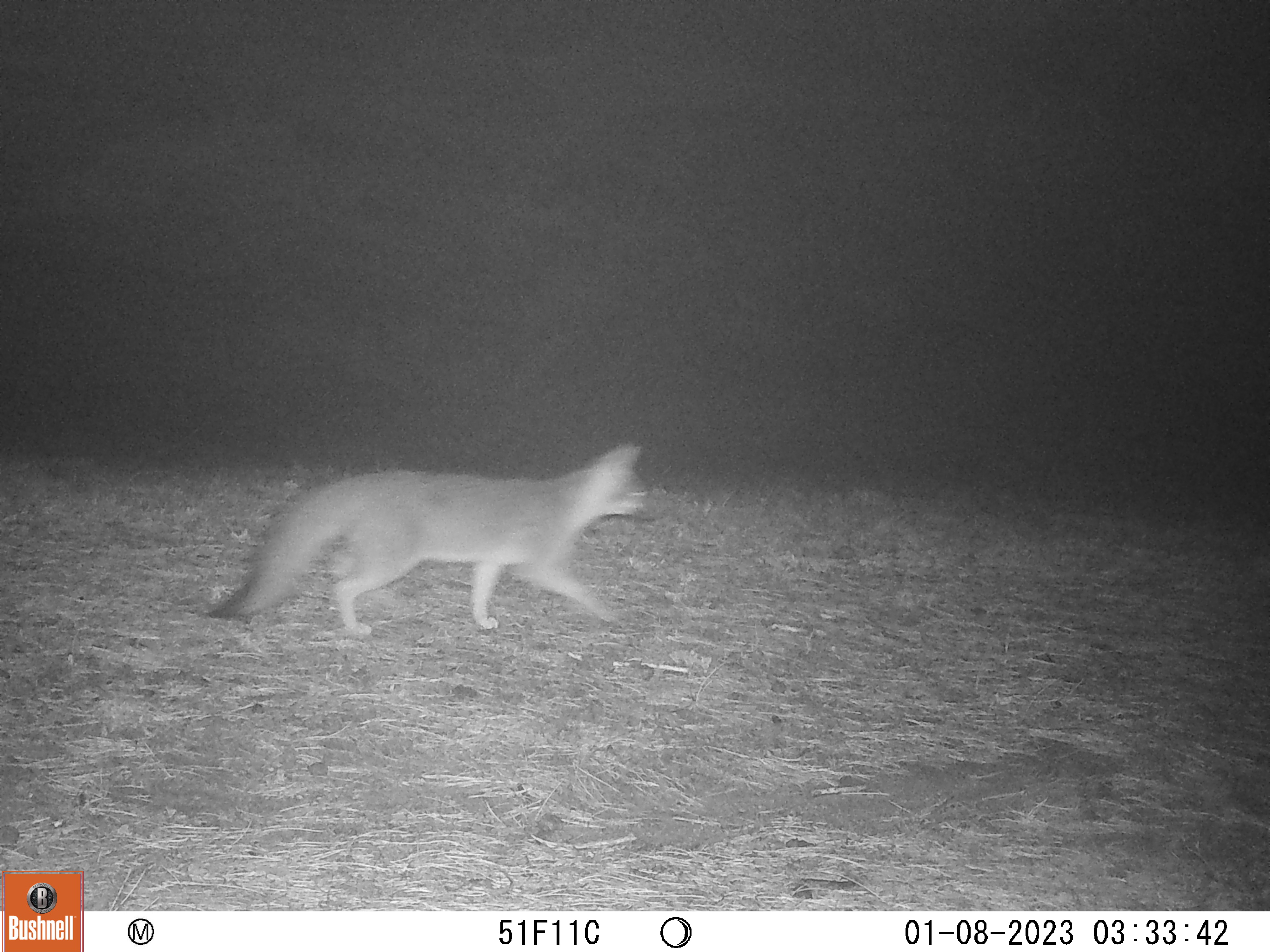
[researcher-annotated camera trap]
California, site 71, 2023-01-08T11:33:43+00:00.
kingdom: Animalia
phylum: Chordata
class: Mammalia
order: Carnivora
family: Canidae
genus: Urocyon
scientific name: Urocyon cinereoargenteus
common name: gray fox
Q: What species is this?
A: Gray fox (Urocyon cinereoargenteus).